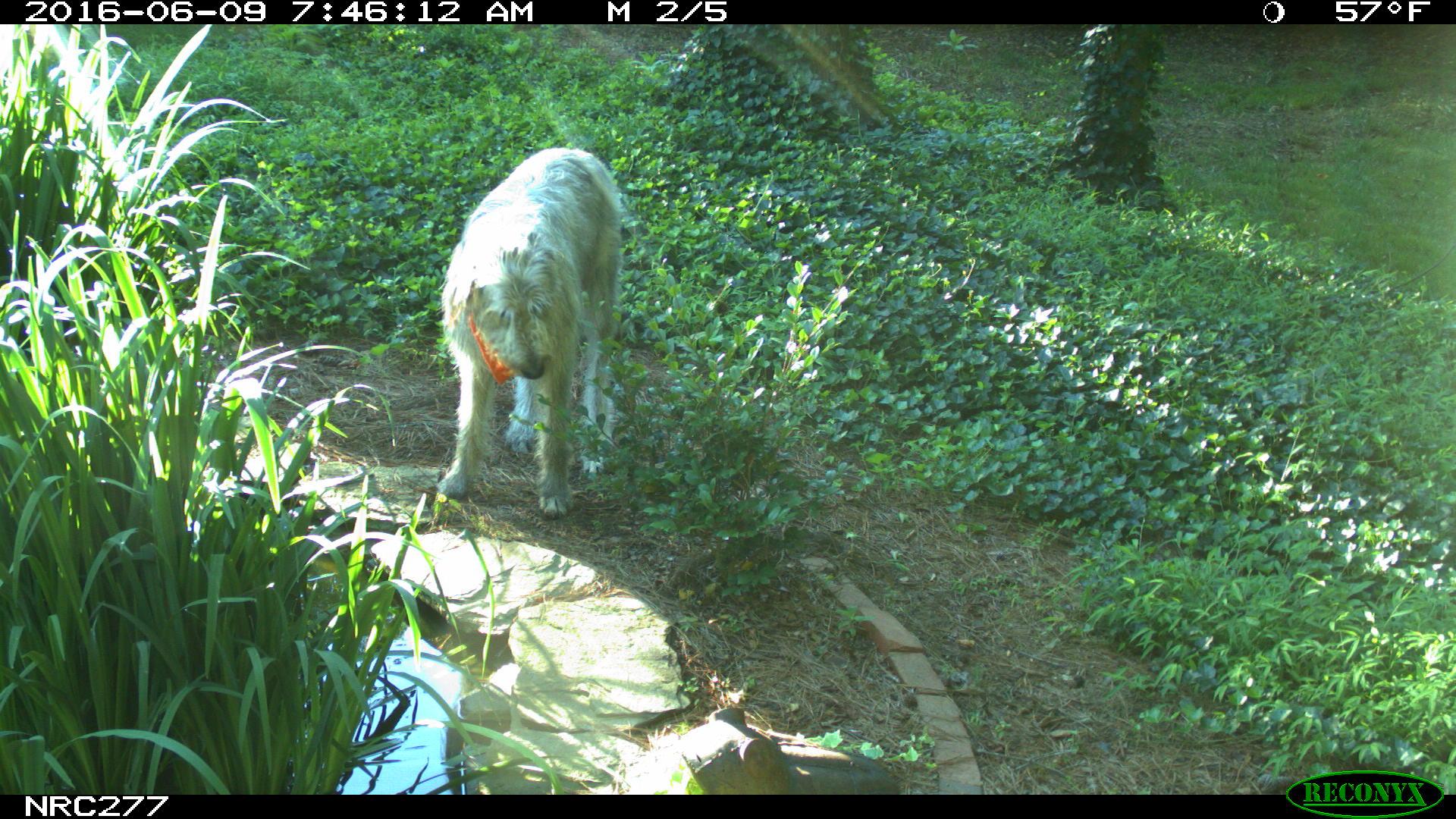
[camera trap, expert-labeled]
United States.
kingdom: Animalia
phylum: Chordata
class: Mammalia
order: Carnivora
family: Canidae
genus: Canis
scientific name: Canis familiaris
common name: domestic dog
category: Dog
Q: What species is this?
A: Dog (domestic dog) (Canis familiaris).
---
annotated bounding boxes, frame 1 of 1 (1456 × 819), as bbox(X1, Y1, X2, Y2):
Dog: bbox(436, 130, 637, 521)